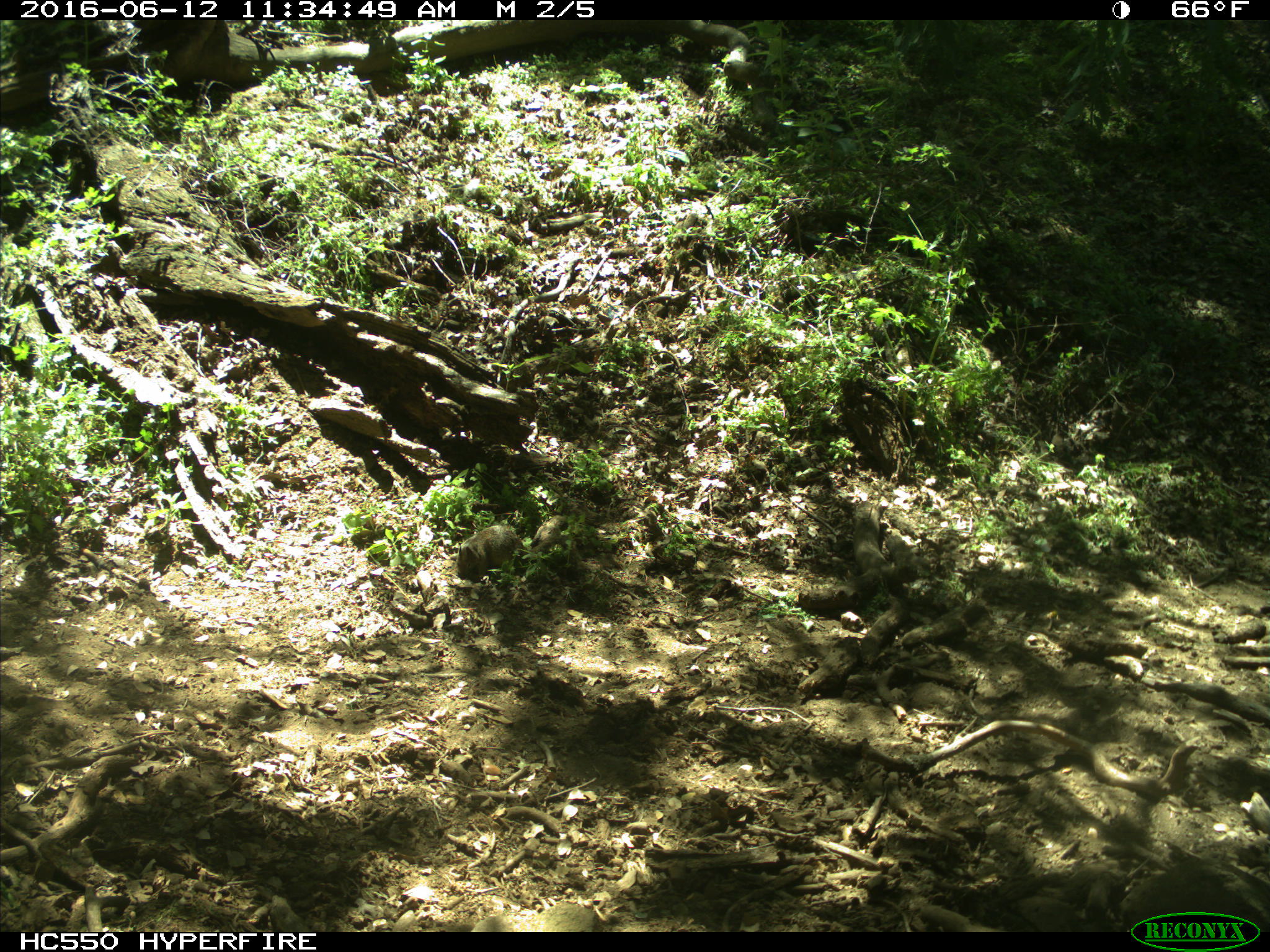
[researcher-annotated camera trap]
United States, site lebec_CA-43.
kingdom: Animalia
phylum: Chordata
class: Mammalia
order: Rodentia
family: Sciuridae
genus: Otospermophilus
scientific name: Otospermophilus beecheyi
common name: california ground squirrel